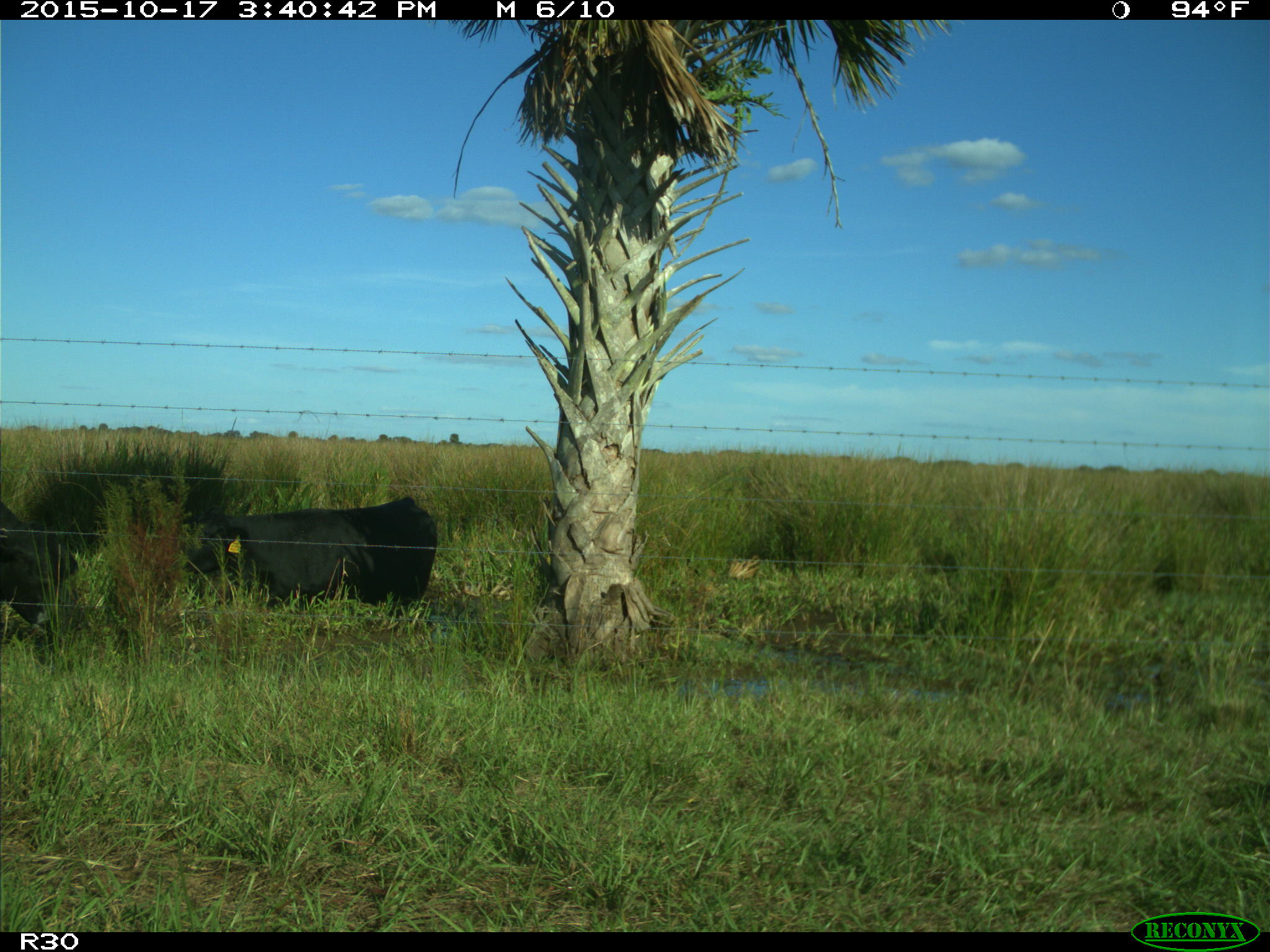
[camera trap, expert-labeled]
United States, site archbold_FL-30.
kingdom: Animalia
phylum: Chordata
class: Mammalia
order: Artiodactyla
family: Bovidae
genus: Bos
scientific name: Bos taurus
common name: domestic cow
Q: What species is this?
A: Bos taurus (domestic cow).